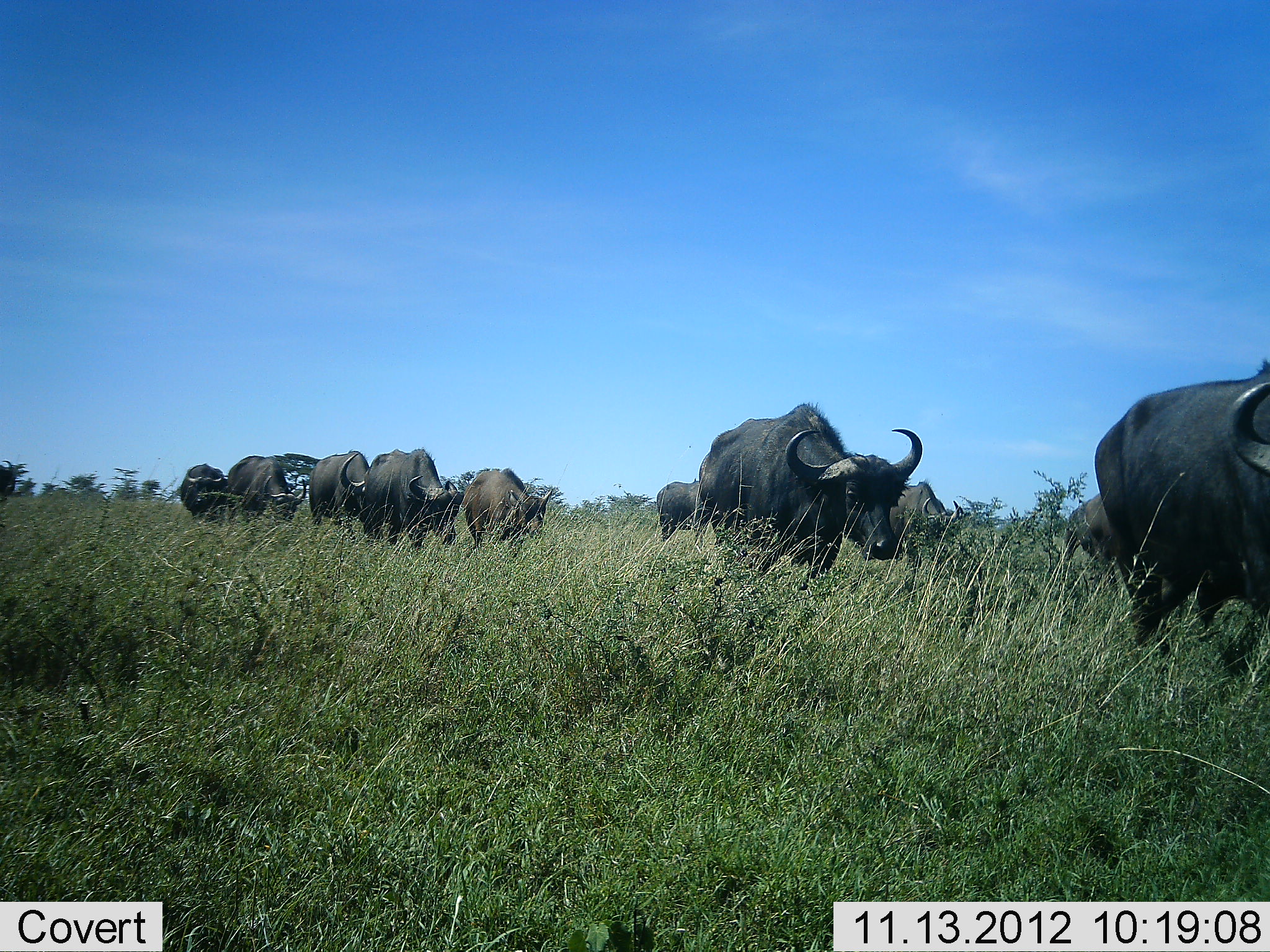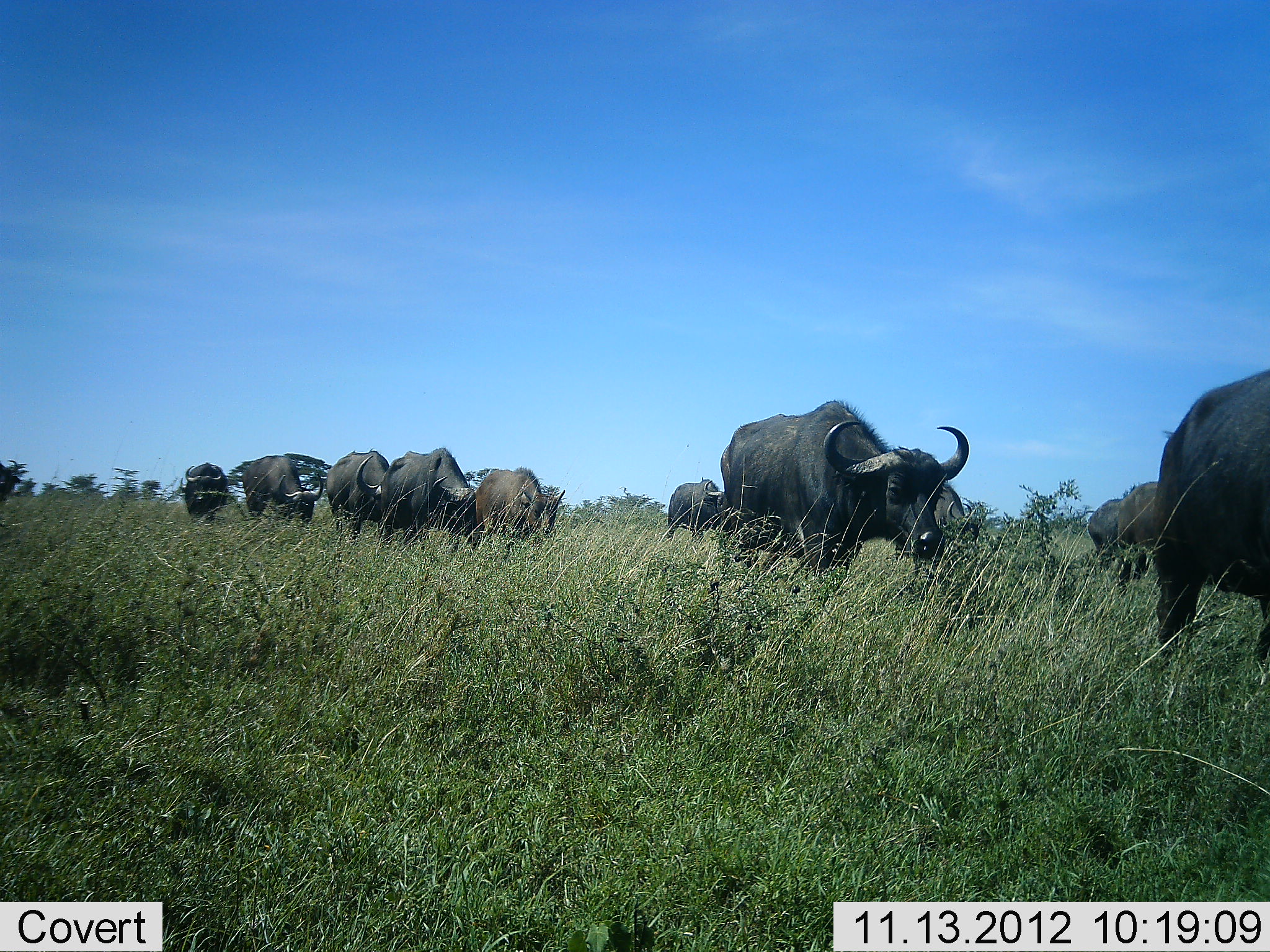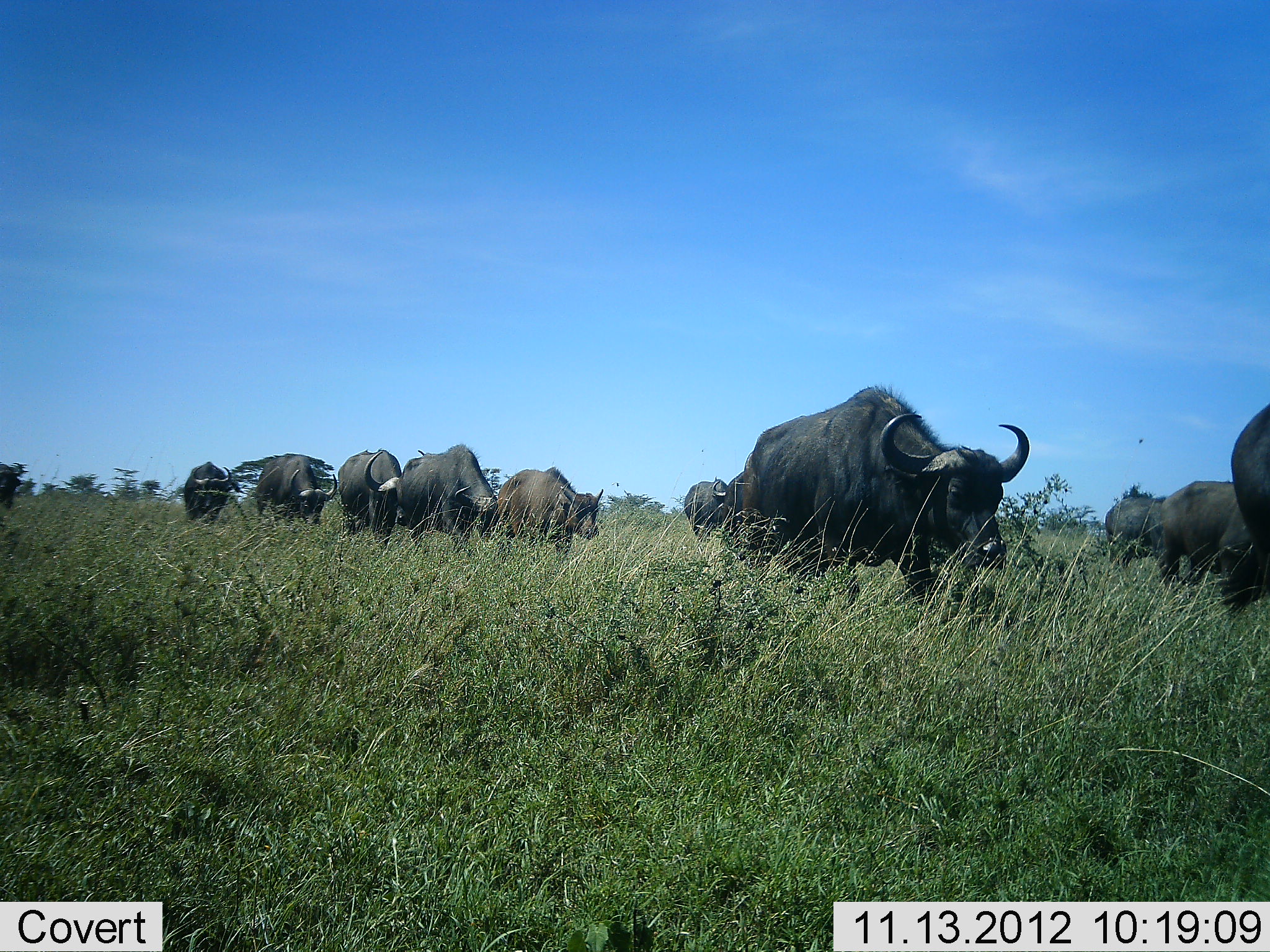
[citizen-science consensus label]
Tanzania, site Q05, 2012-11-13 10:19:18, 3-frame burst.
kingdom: Animalia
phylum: Chordata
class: Mammalia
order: Artiodactyla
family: Bovidae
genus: Syncerus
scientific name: Syncerus caffer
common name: cape buffalo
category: buffalo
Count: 11-50.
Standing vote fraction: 0%.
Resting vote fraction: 0%.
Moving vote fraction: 100%.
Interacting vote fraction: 0%.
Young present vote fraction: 10%.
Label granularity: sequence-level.